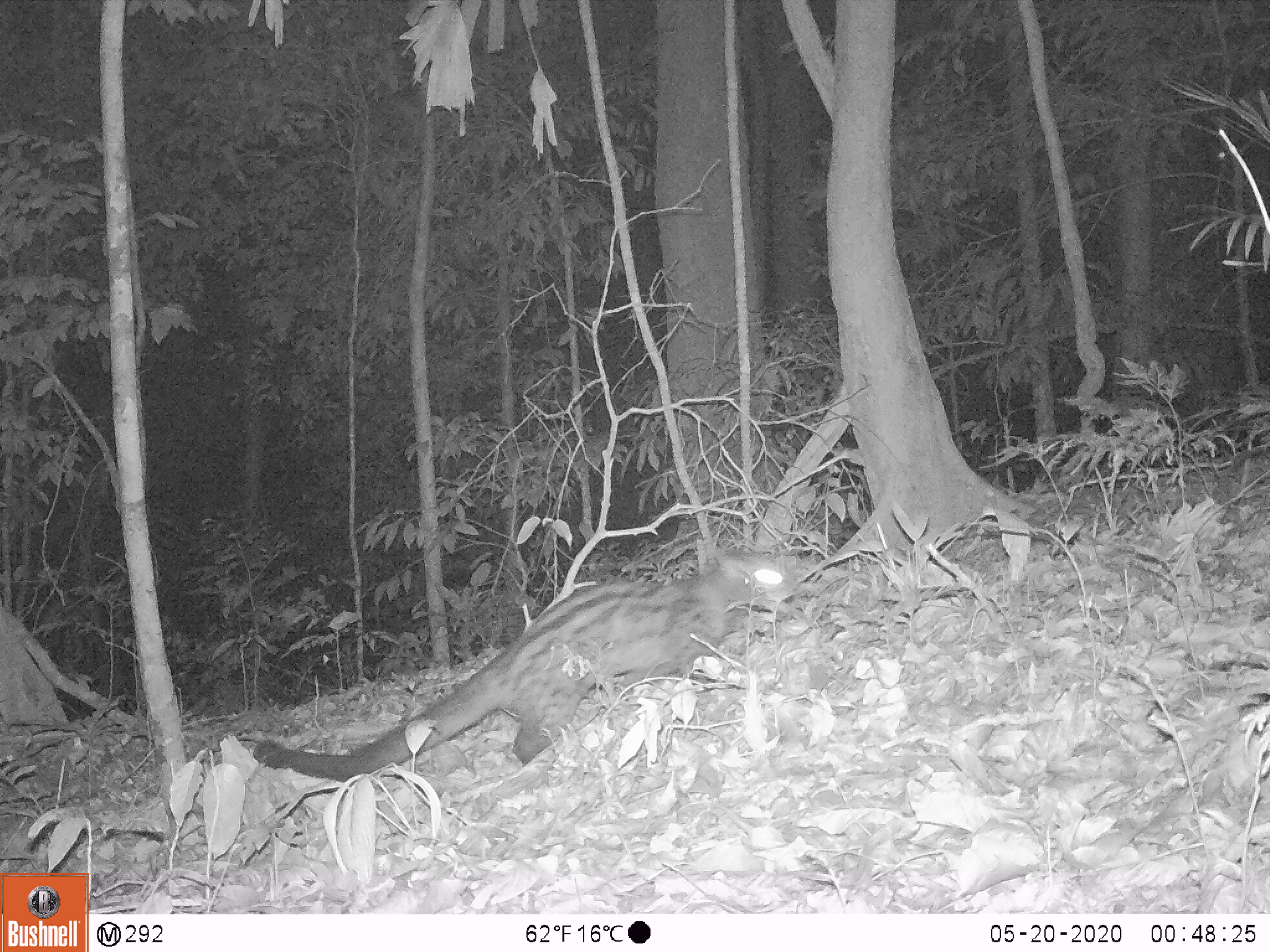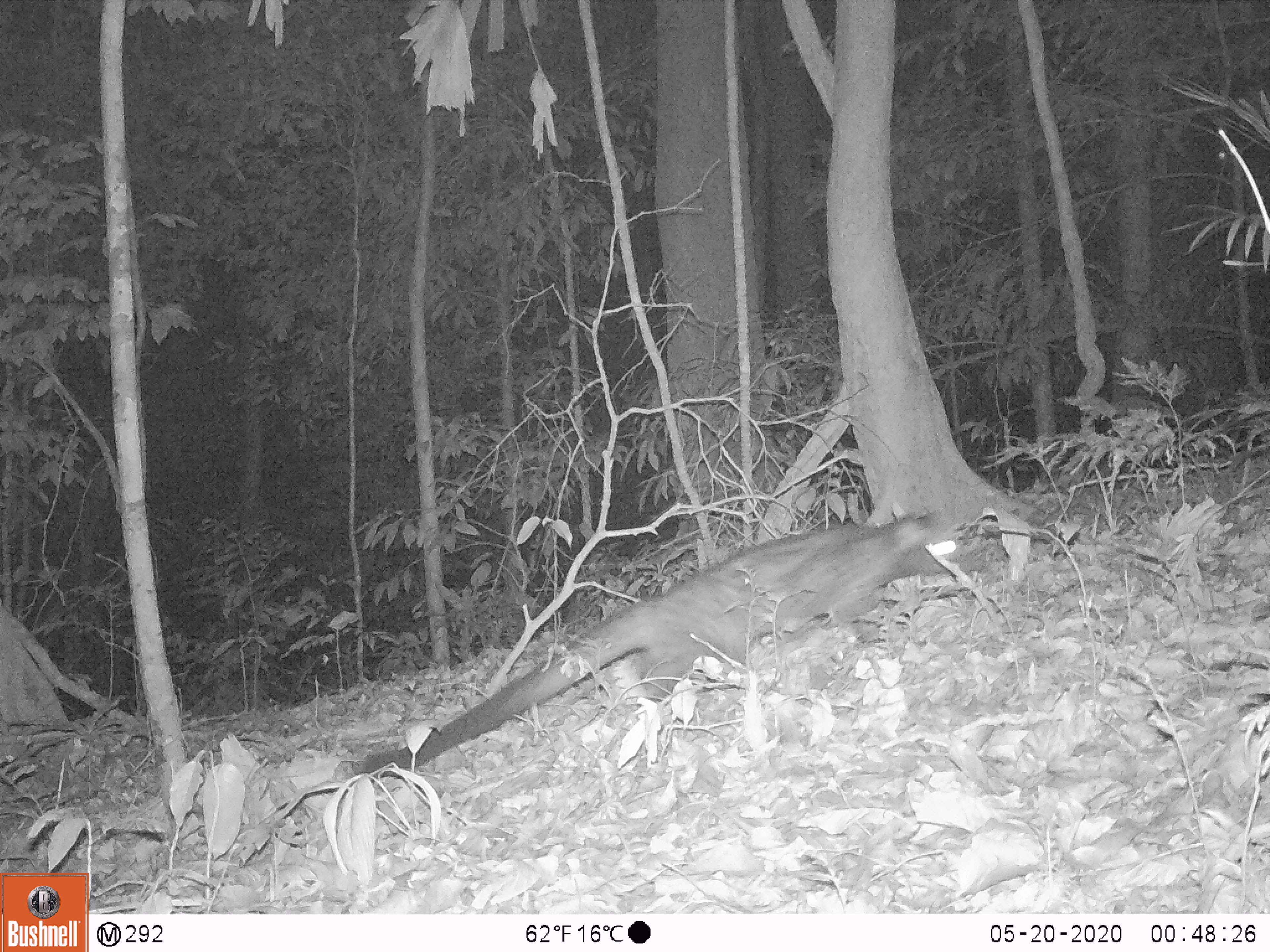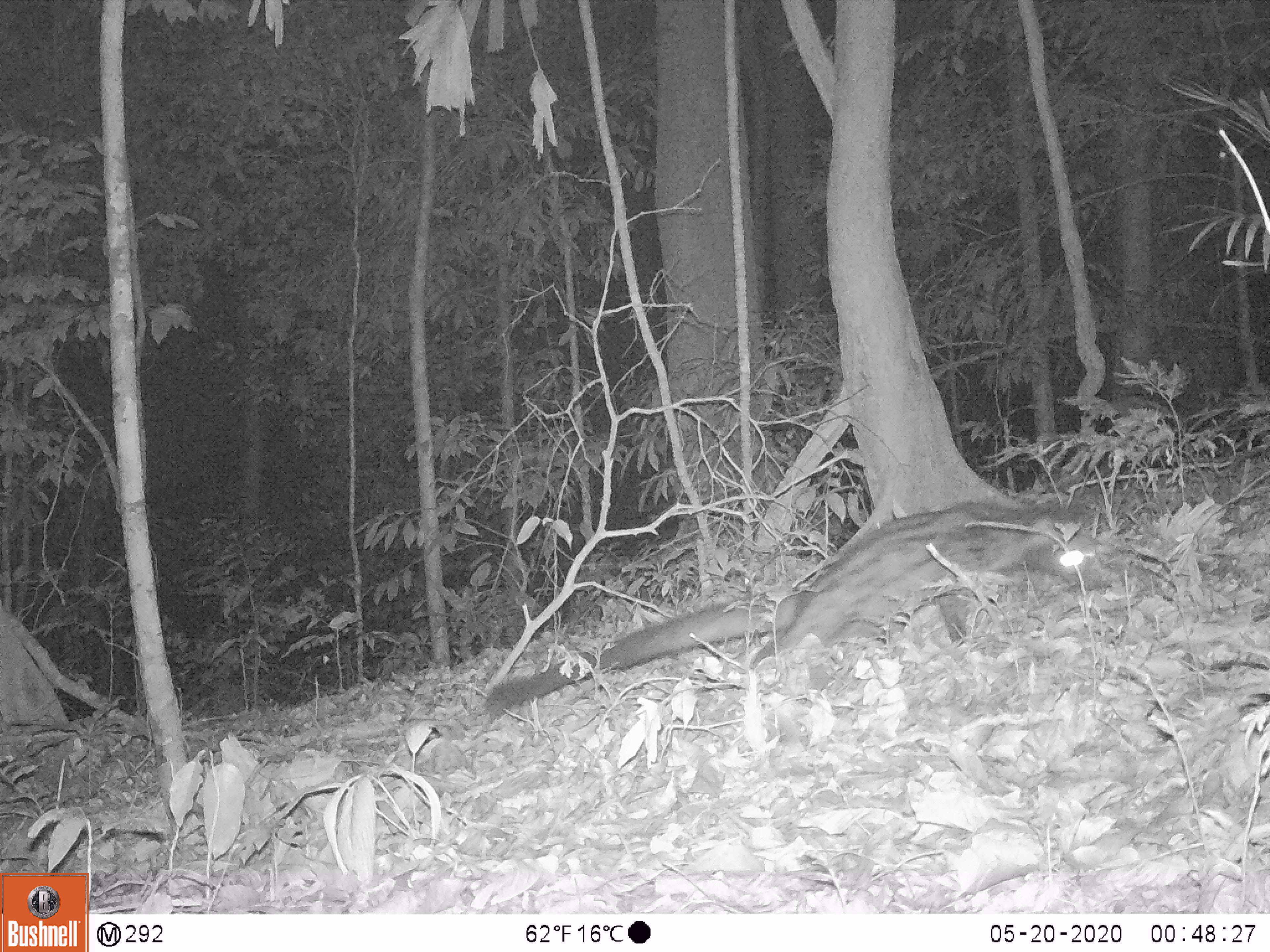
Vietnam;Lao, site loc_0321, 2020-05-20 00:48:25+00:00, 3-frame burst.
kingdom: Animalia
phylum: Chordata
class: Mammalia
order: Carnivora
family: Viverridae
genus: Paradoxurus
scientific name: Paradoxurus hermaphroditus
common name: common palm civet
Common palm civet (Paradoxurus hermaphroditus). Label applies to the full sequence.